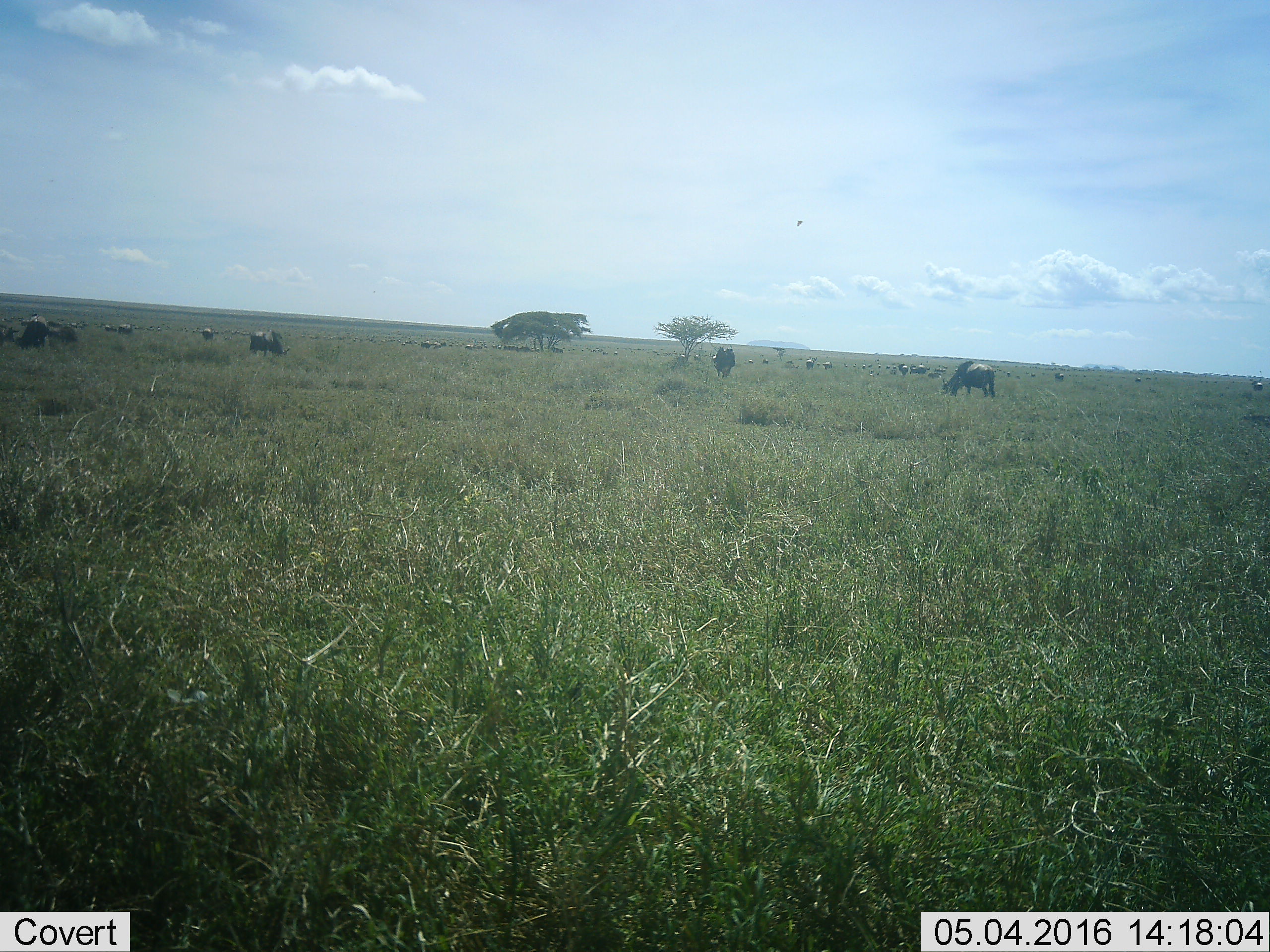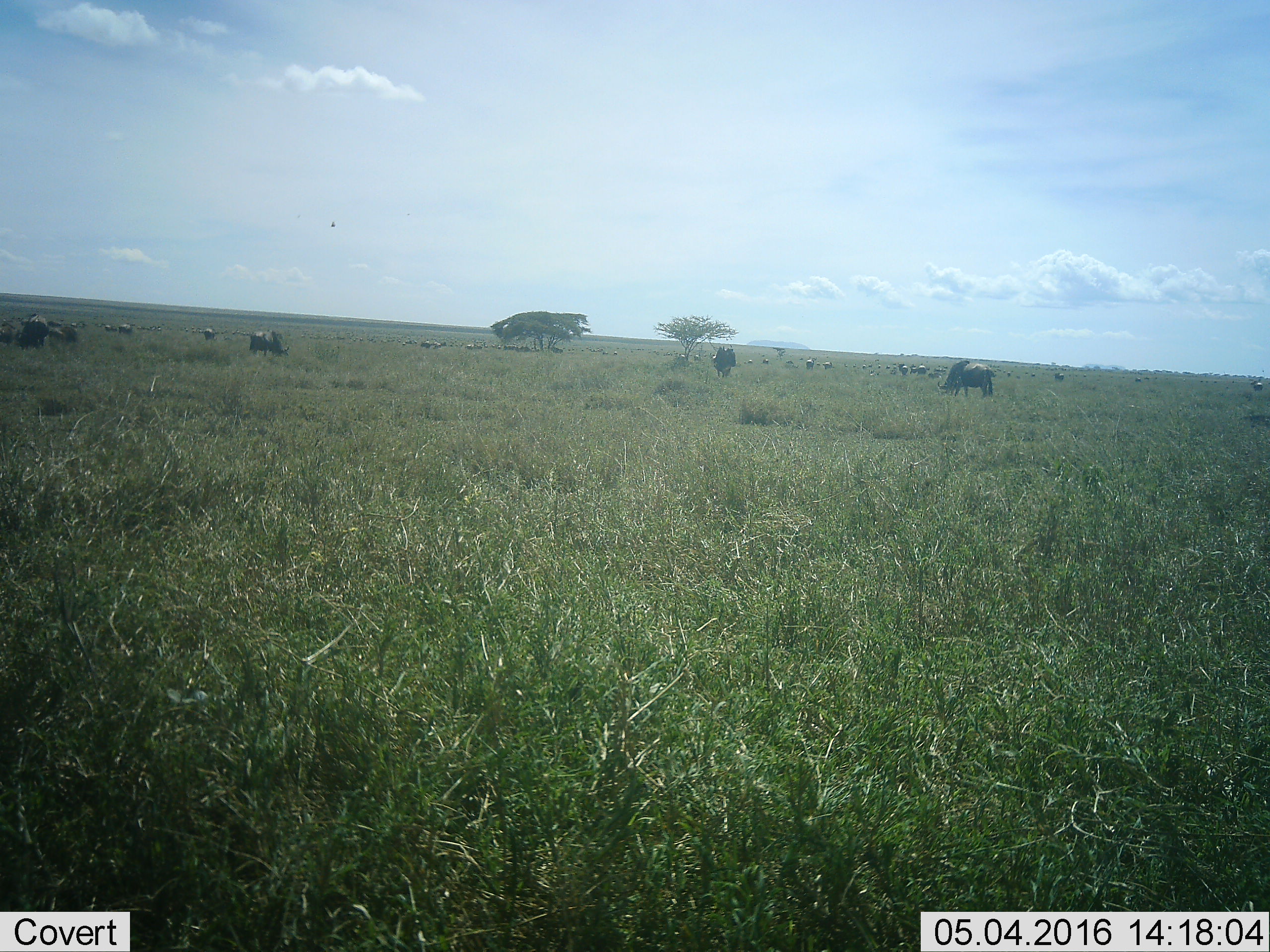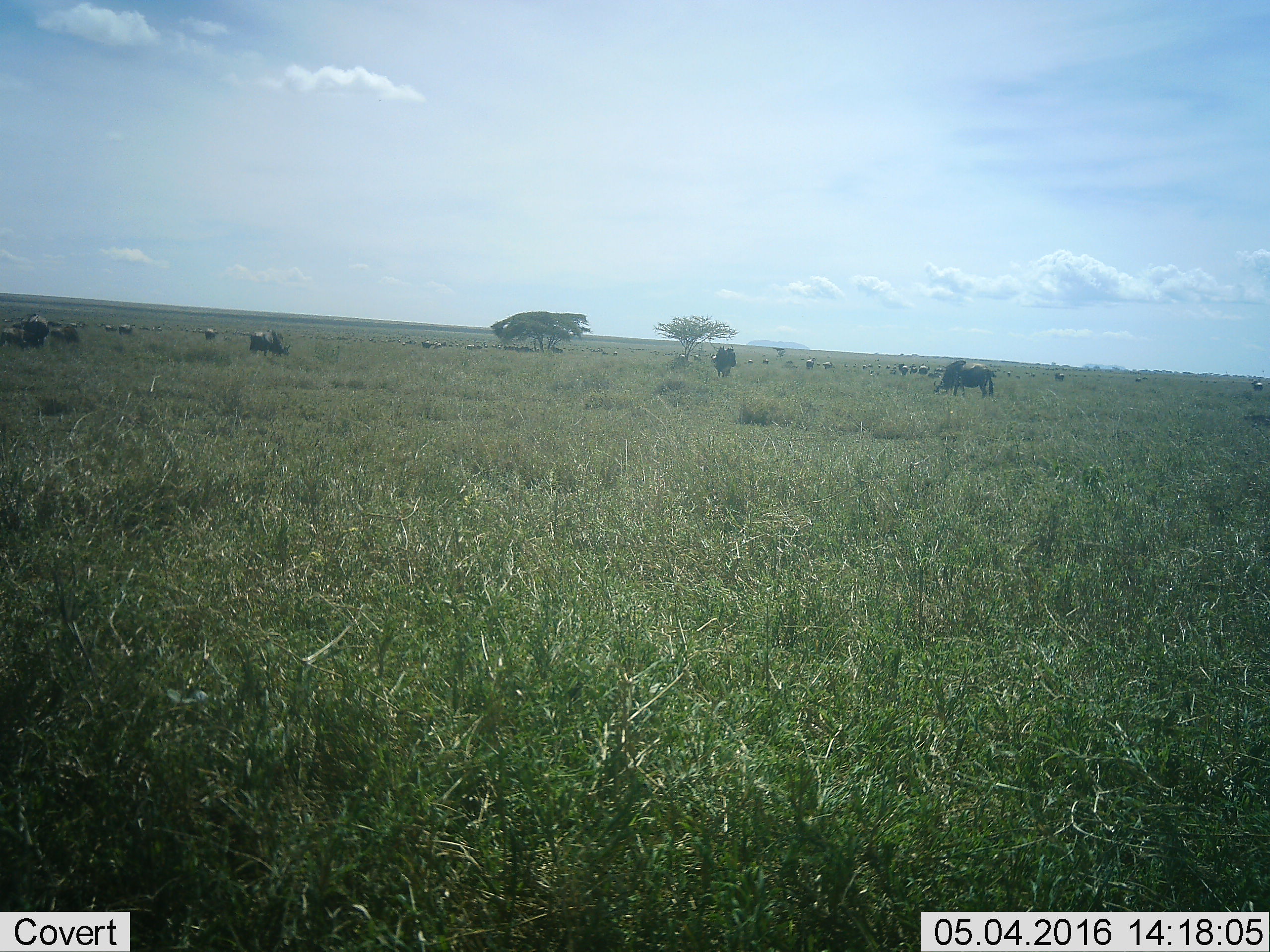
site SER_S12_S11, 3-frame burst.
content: unidentified animal